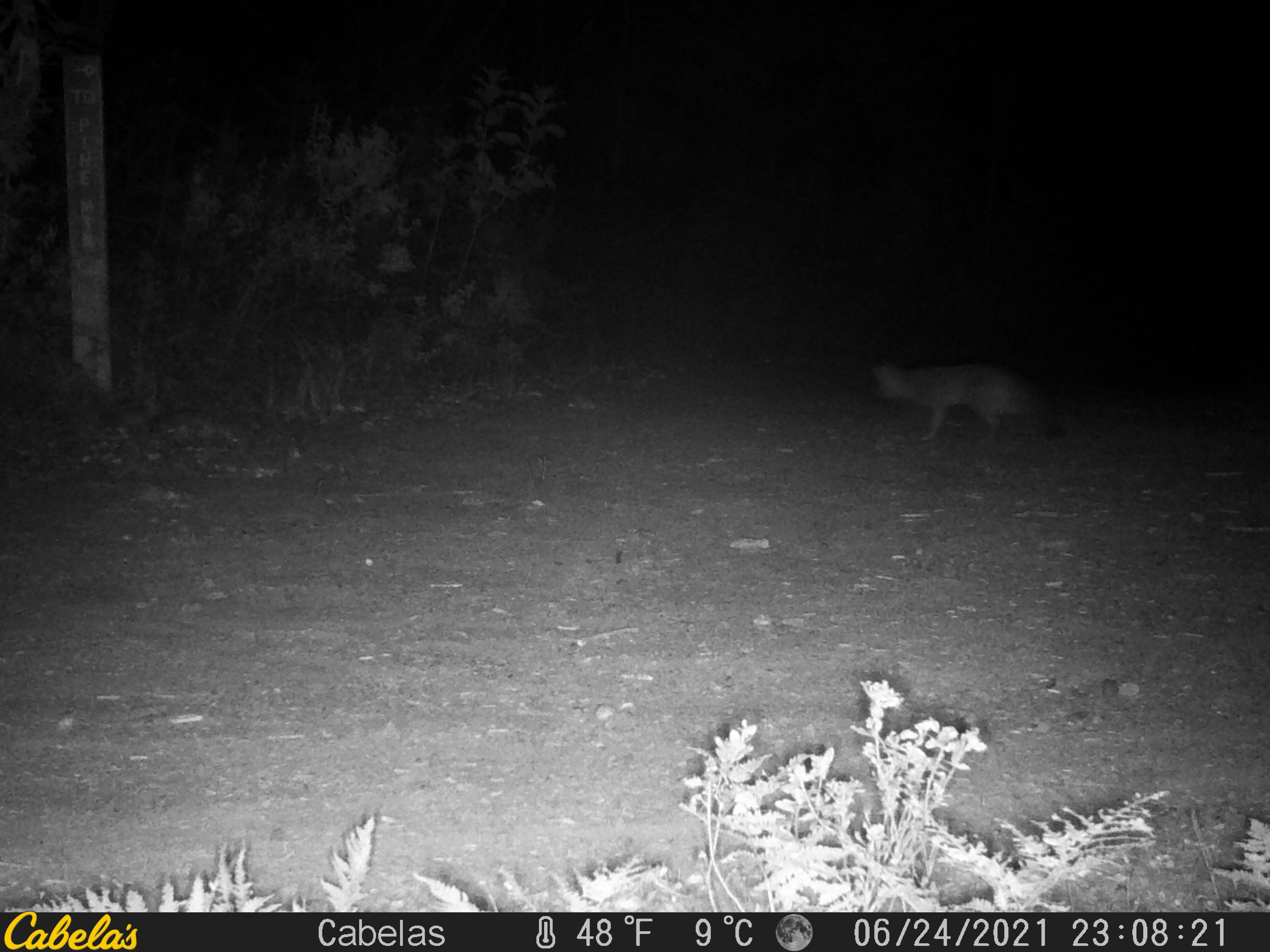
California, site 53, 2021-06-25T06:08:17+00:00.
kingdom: Animalia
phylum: Chordata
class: Mammalia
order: Carnivora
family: Canidae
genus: Urocyon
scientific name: Urocyon cinereoargenteus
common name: gray fox